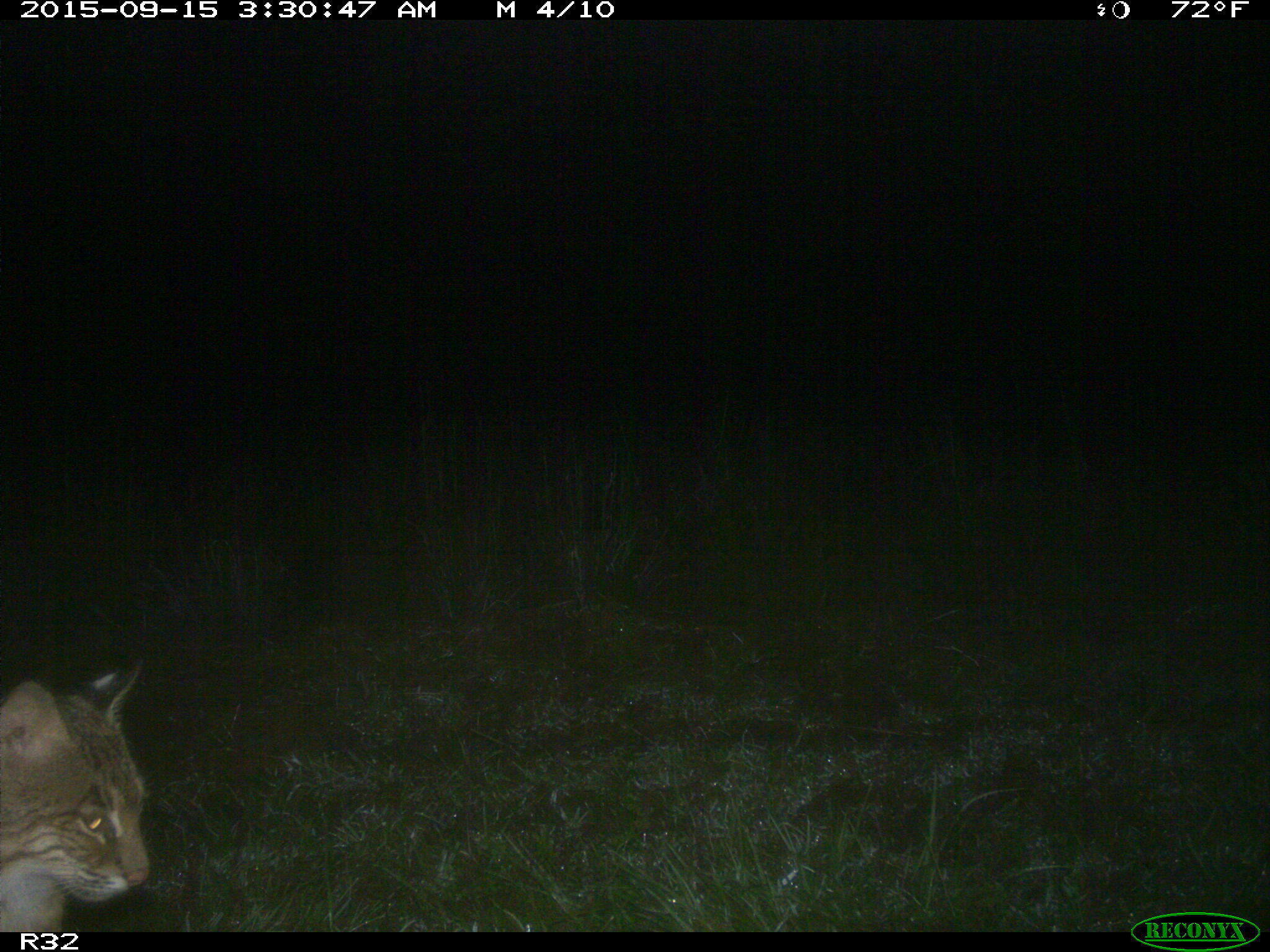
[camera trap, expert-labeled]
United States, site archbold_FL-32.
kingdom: Animalia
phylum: Chordata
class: Mammalia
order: Carnivora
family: Felidae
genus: Lynx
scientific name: Lynx rufus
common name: bobcat